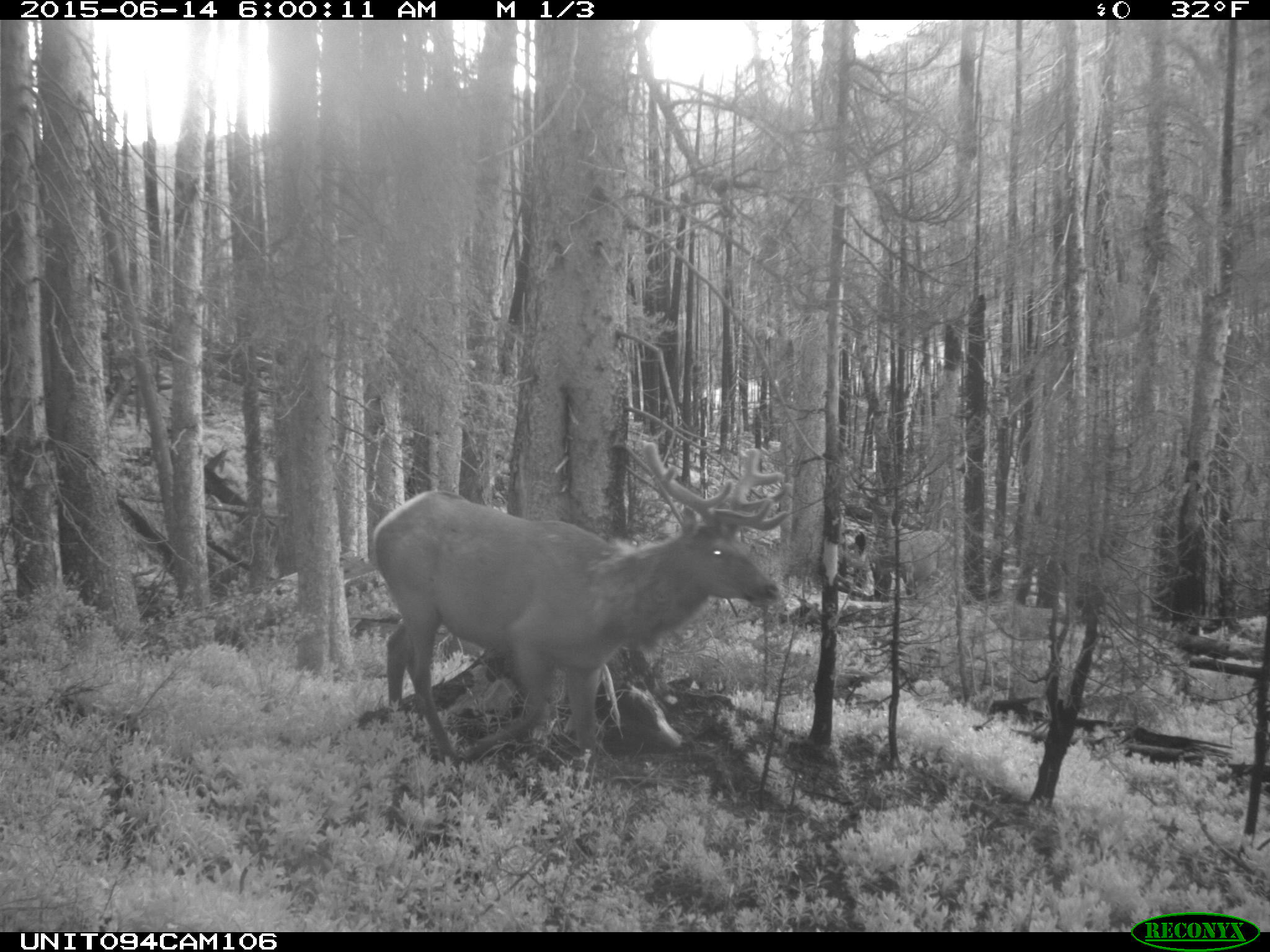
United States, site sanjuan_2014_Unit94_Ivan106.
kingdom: Animalia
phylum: Chordata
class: Mammalia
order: Artiodactyla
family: Cervidae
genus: Cervus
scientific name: Cervus elaphus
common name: red deer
Cervus elaphus (red deer).